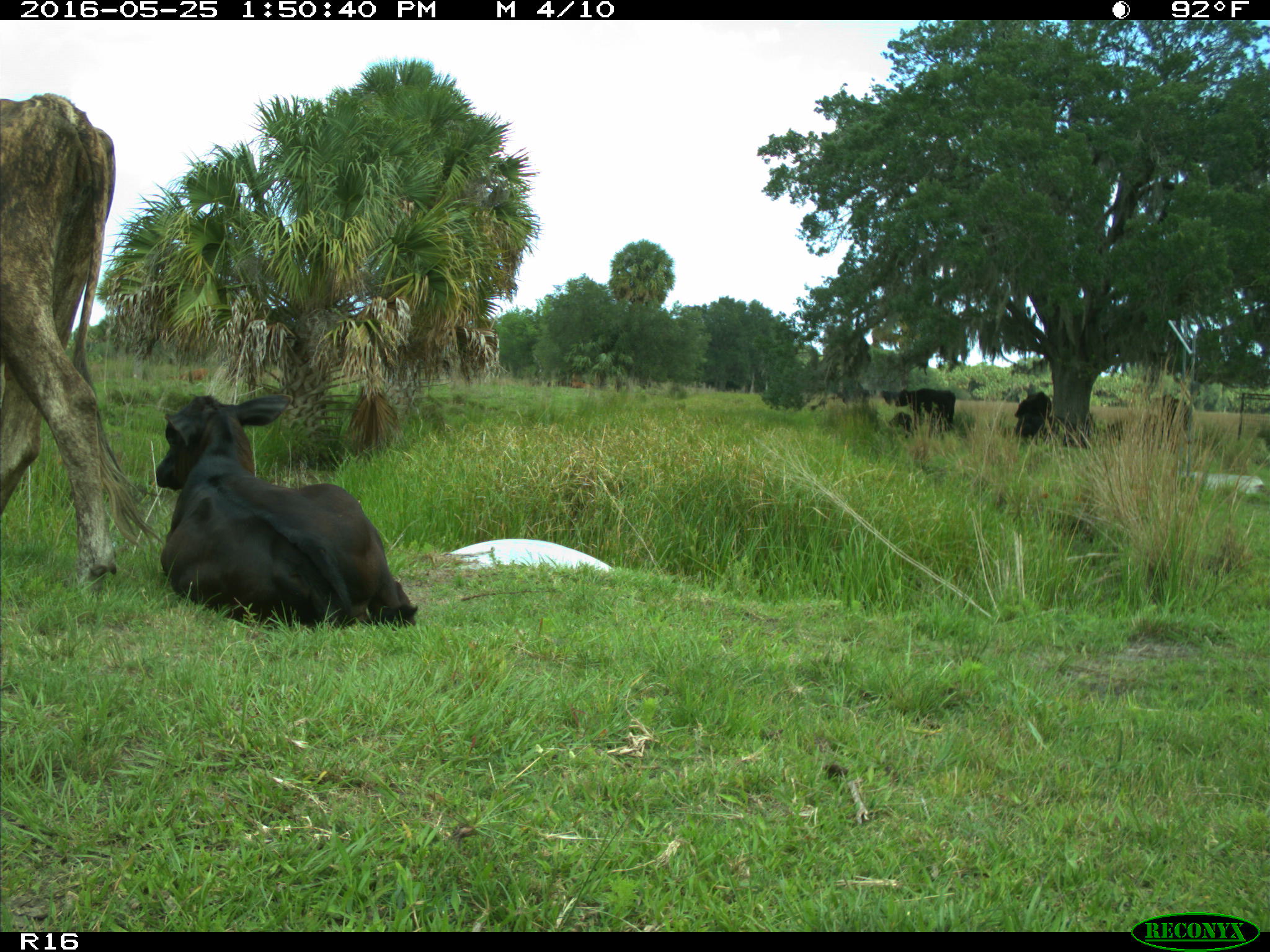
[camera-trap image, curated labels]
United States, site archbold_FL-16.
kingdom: Animalia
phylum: Chordata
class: Mammalia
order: Artiodactyla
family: Bovidae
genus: Bos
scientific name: Bos taurus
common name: domestic cow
Bos taurus (domestic cow).